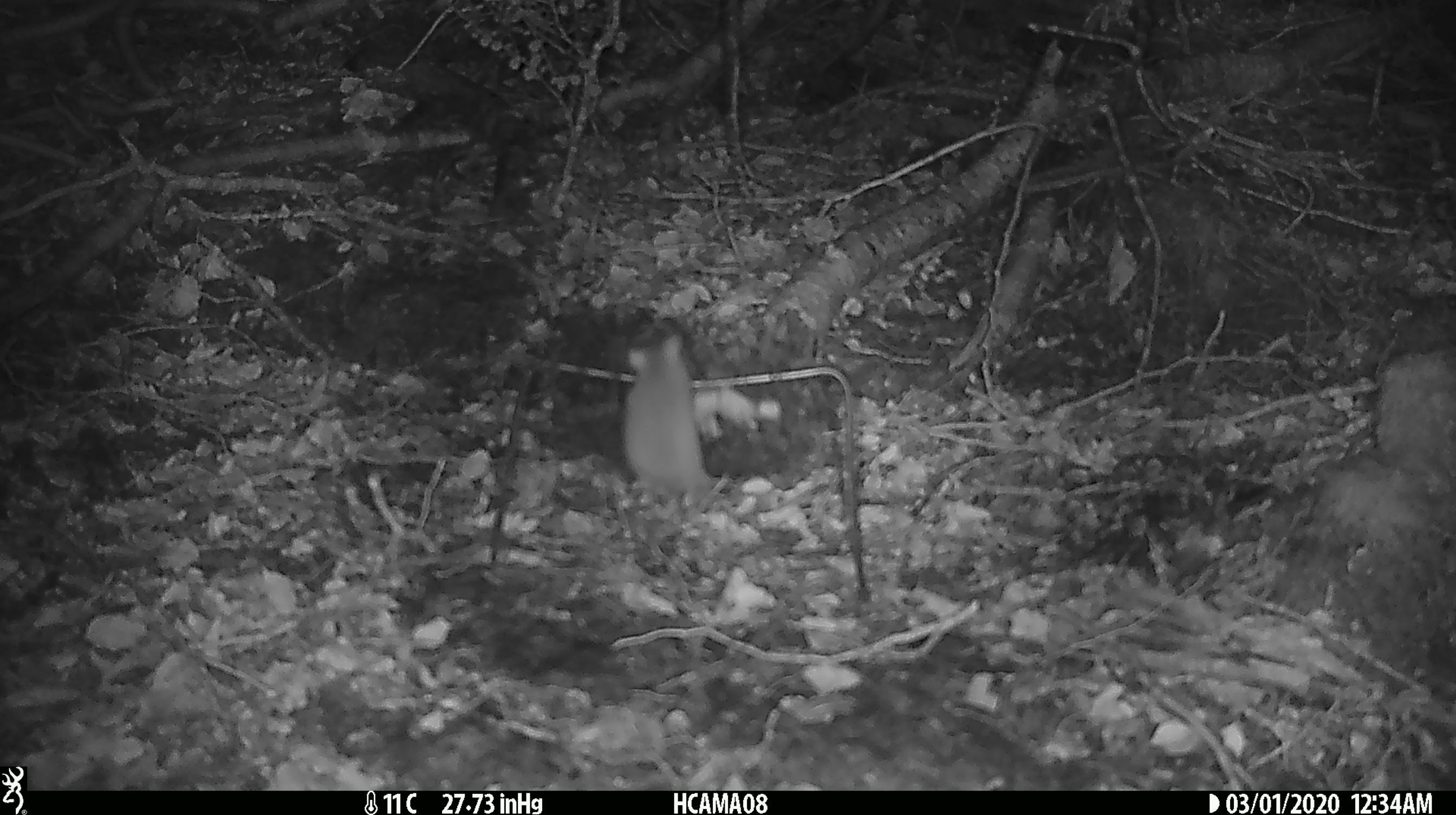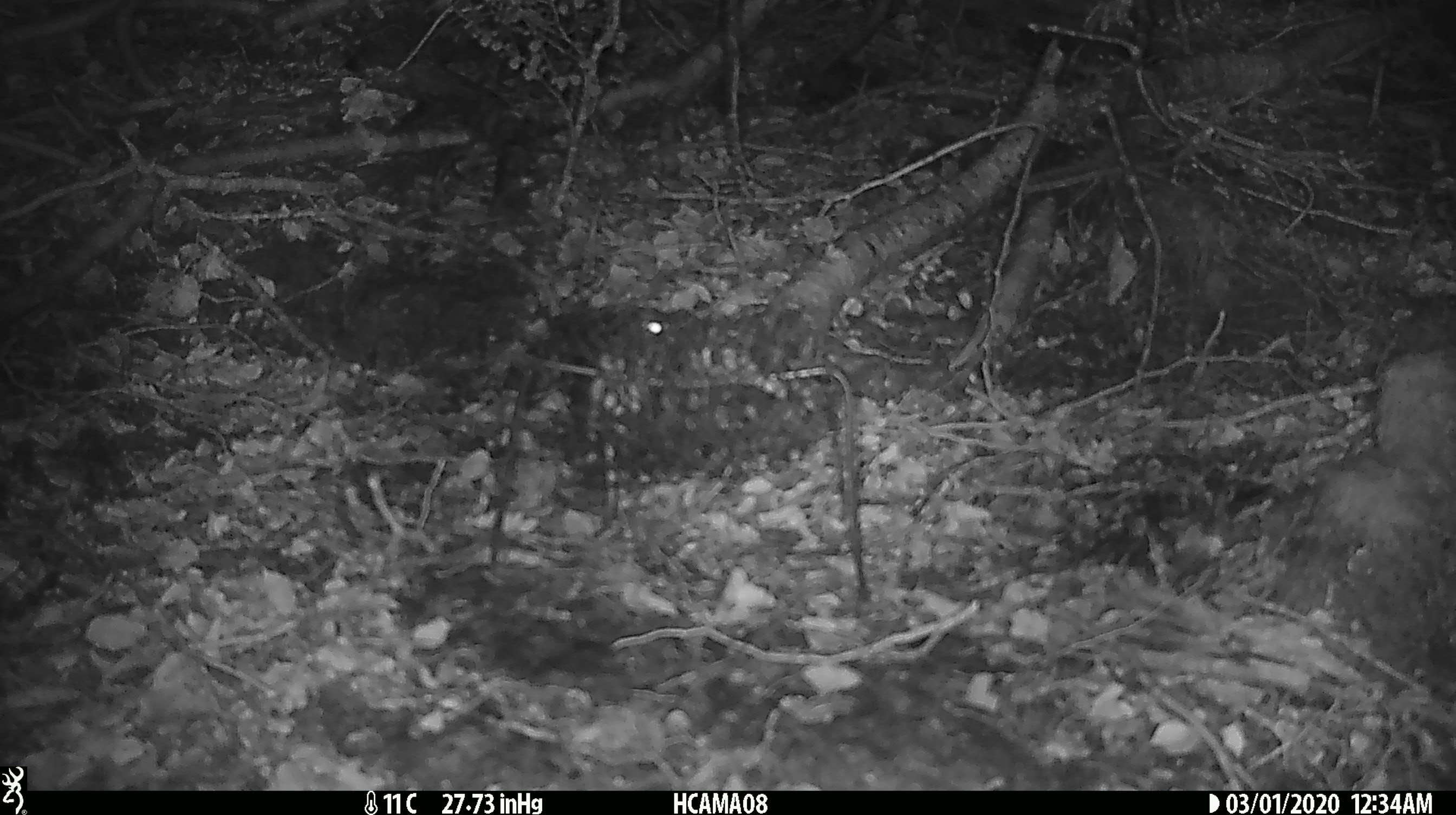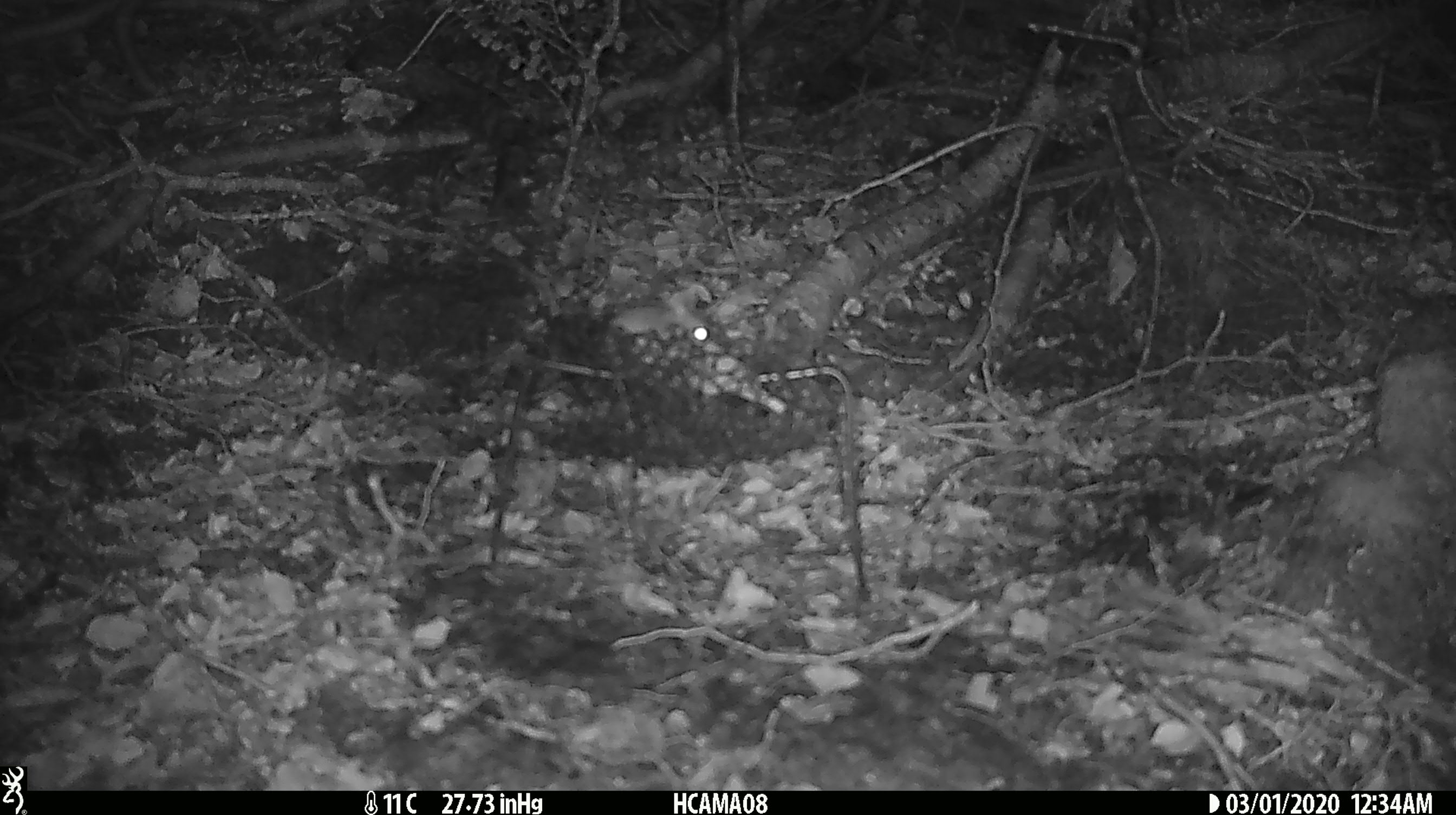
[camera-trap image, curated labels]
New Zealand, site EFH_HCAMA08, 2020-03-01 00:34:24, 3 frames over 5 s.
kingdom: Animalia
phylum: Chordata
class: Mammalia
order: Rodentia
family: Muridae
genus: Mus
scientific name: Mus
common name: mouse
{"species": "mouse (Mus)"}